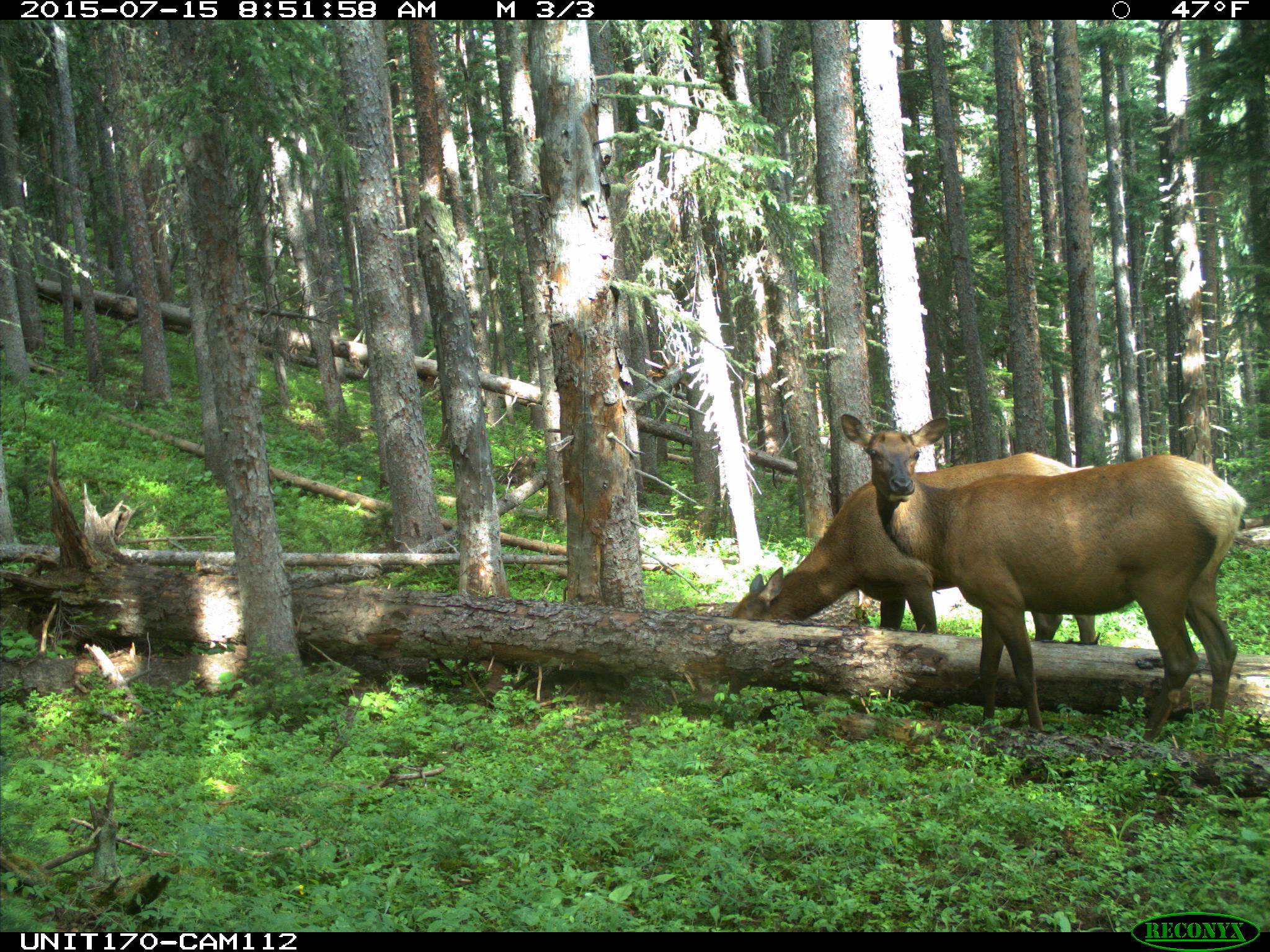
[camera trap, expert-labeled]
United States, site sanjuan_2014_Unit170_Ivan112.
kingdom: Animalia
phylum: Chordata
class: Mammalia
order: Artiodactyla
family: Cervidae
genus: Cervus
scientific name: Cervus elaphus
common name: red deer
Cervus elaphus (red deer).